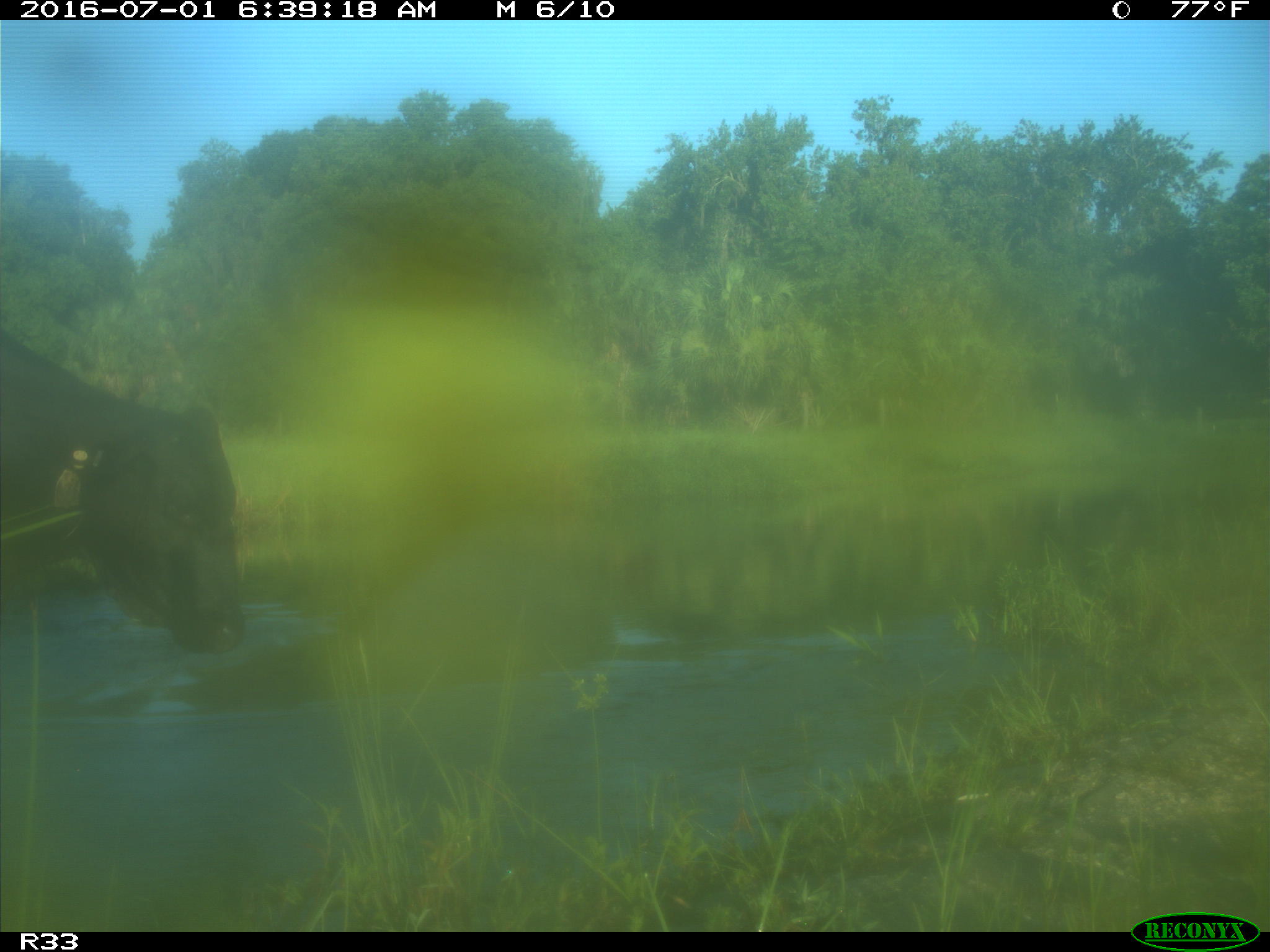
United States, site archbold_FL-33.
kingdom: Animalia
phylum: Chordata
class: Mammalia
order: Artiodactyla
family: Bovidae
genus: Bos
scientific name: Bos taurus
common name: domestic cow